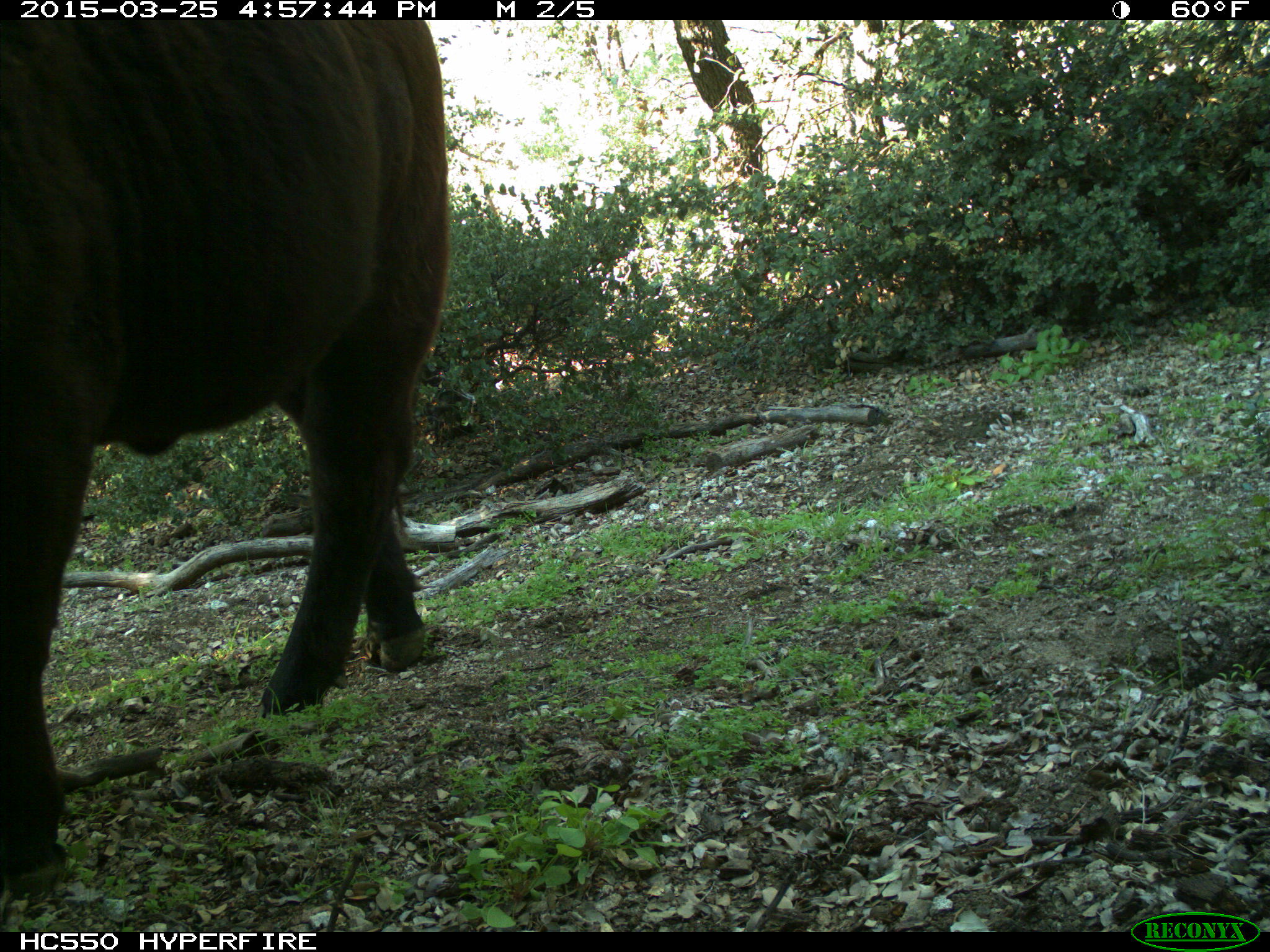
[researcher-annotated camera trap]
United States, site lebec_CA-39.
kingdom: Animalia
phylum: Chordata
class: Mammalia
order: Artiodactyla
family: Bovidae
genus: Bos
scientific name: Bos taurus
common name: domestic cow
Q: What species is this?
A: Bos taurus (domestic cow).